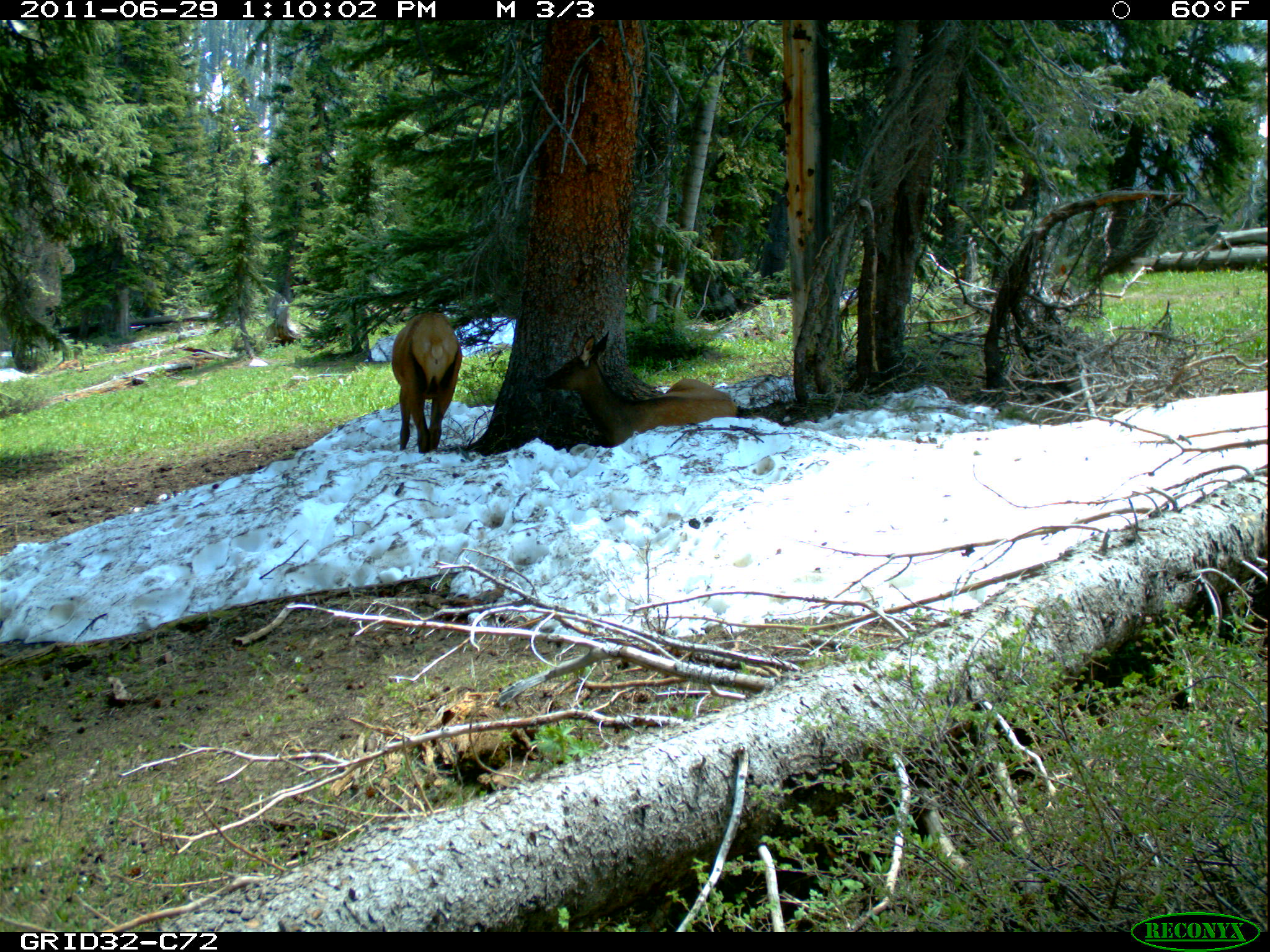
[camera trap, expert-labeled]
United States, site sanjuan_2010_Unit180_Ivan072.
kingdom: Animalia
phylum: Chordata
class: Mammalia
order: Artiodactyla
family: Cervidae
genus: Cervus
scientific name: Cervus elaphus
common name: red deer